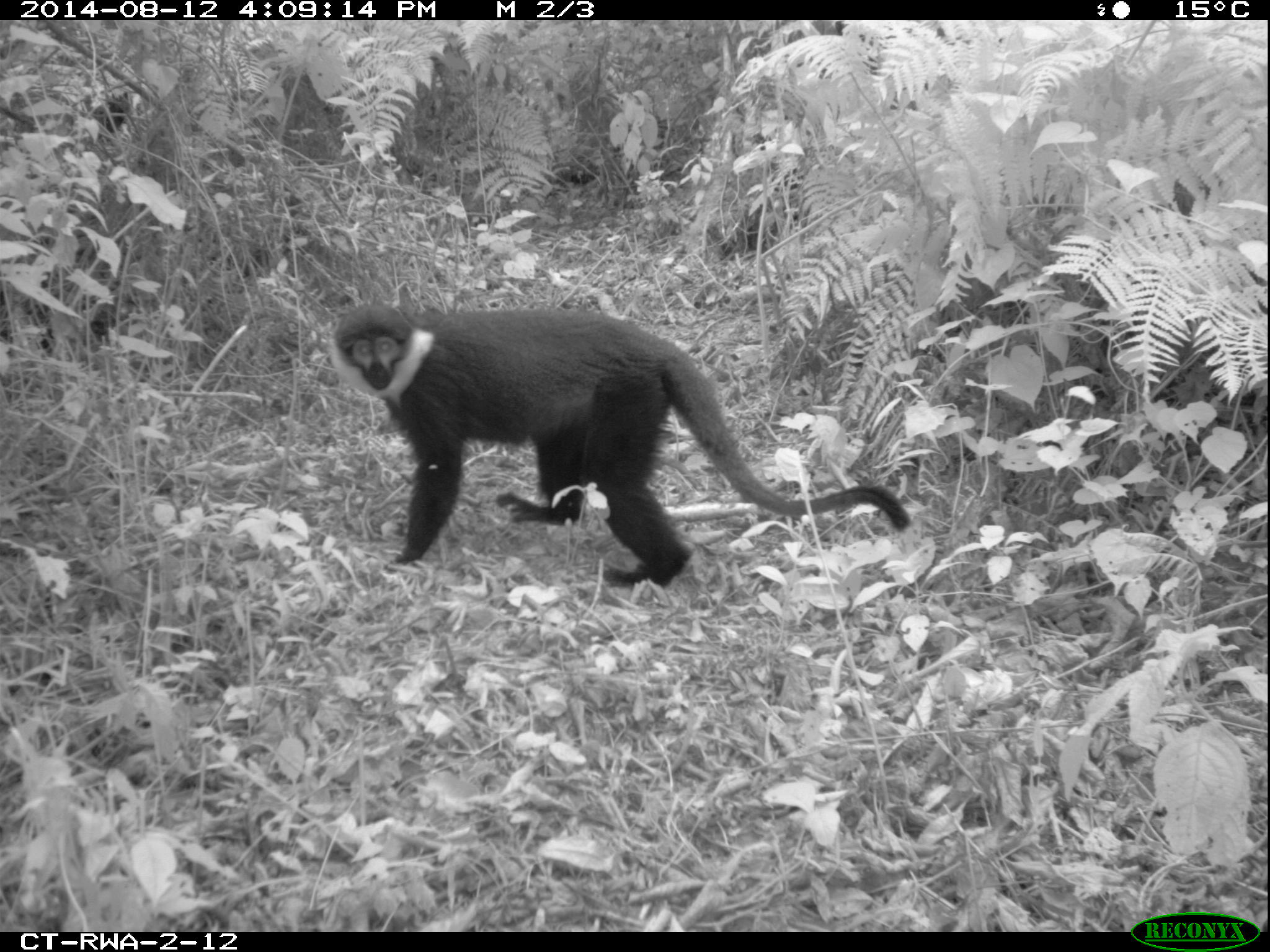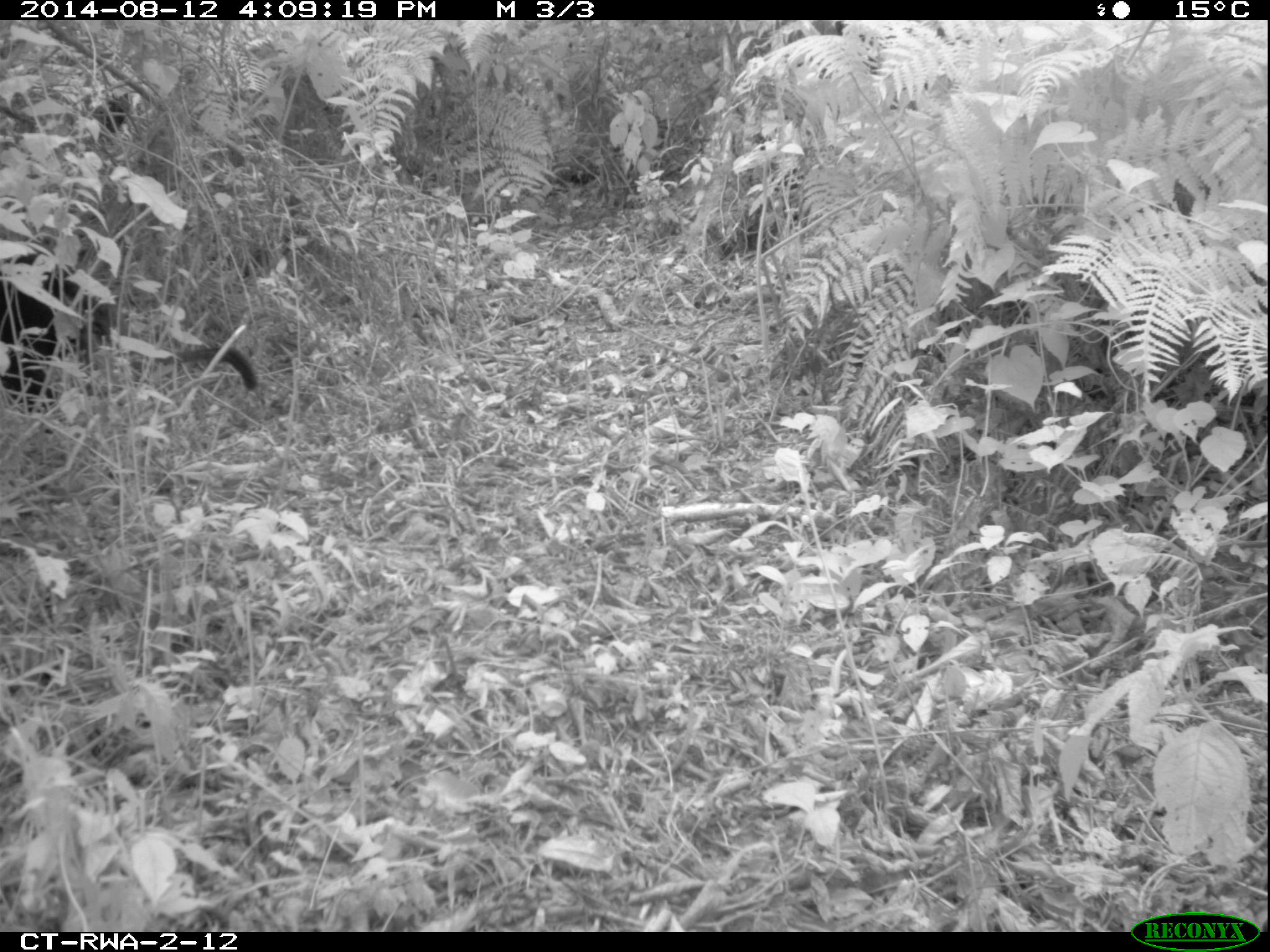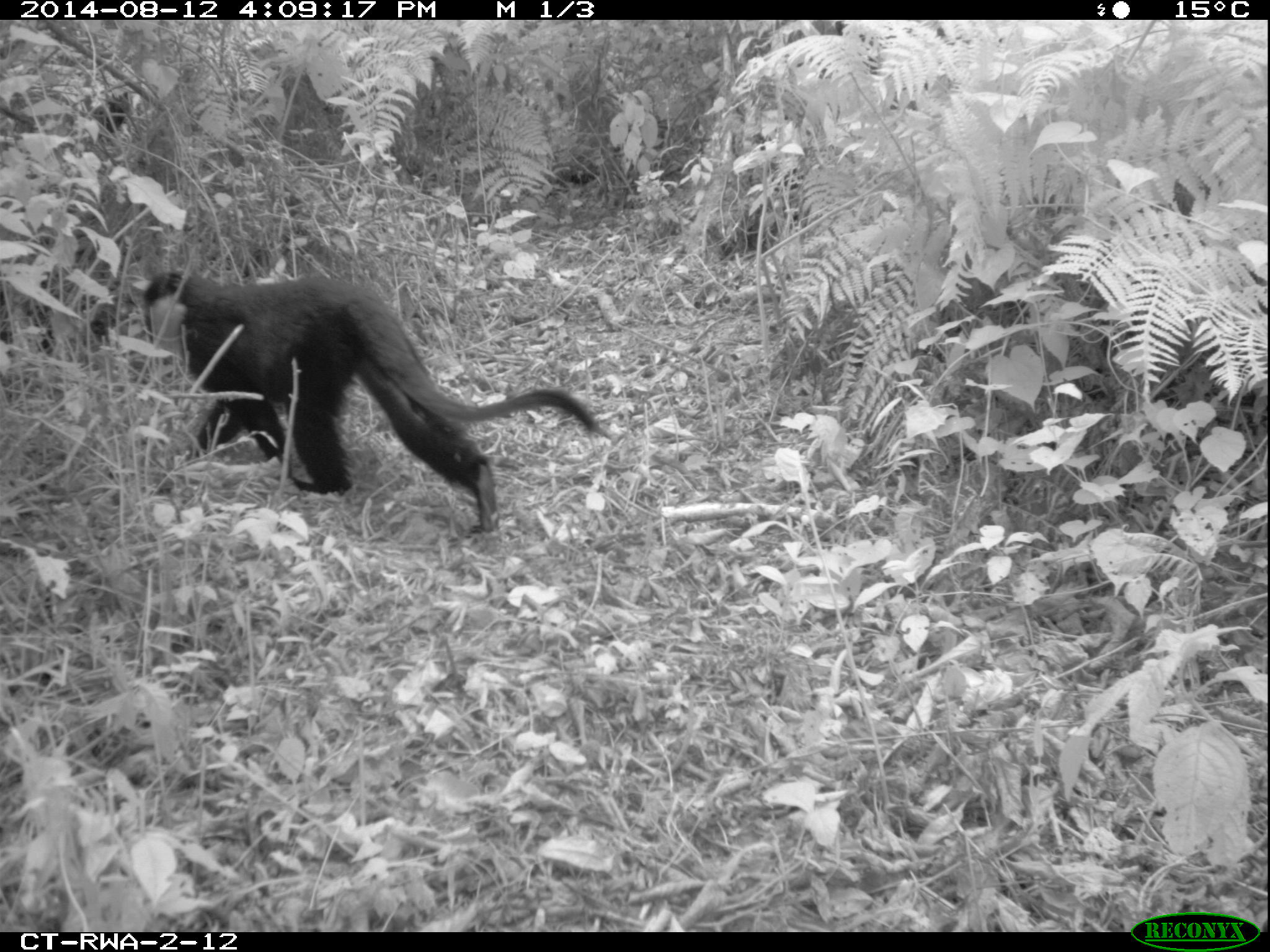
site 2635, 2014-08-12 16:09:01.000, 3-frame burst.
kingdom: Animalia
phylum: Chordata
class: Mammalia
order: Primates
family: Cercopithecidae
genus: Allochrocebus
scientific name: Allochrocebus lhoesti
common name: l'hoest's monkey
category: cercopithecus lhoesti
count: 1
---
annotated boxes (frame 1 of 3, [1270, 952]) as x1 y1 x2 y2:
cercopithecus lhoesti: 324 299 912 595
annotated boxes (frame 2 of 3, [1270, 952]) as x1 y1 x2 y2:
cercopithecus lhoesti: 0 235 259 432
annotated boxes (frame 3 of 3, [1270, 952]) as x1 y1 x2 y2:
cercopithecus lhoesti: 139 267 612 543